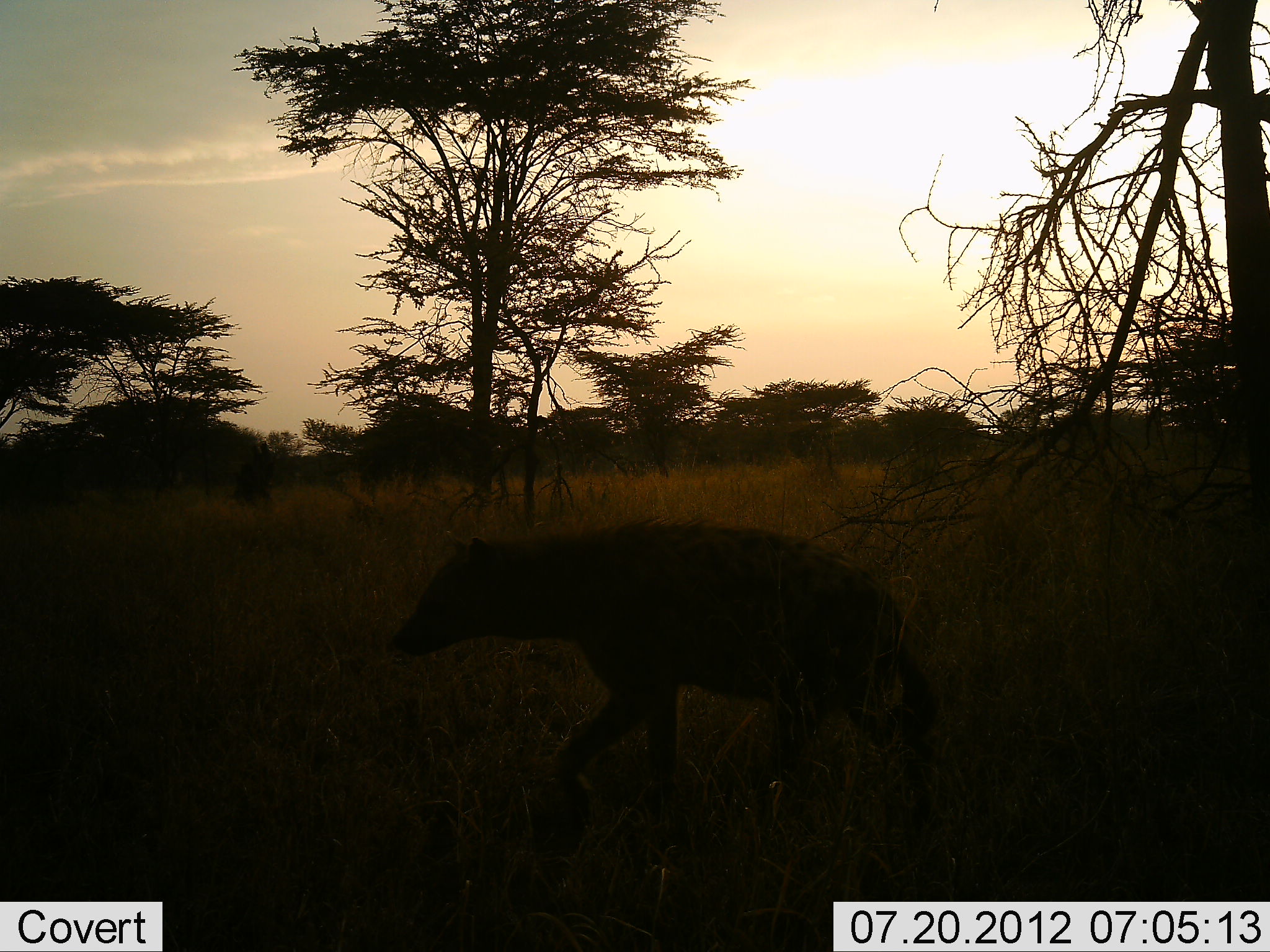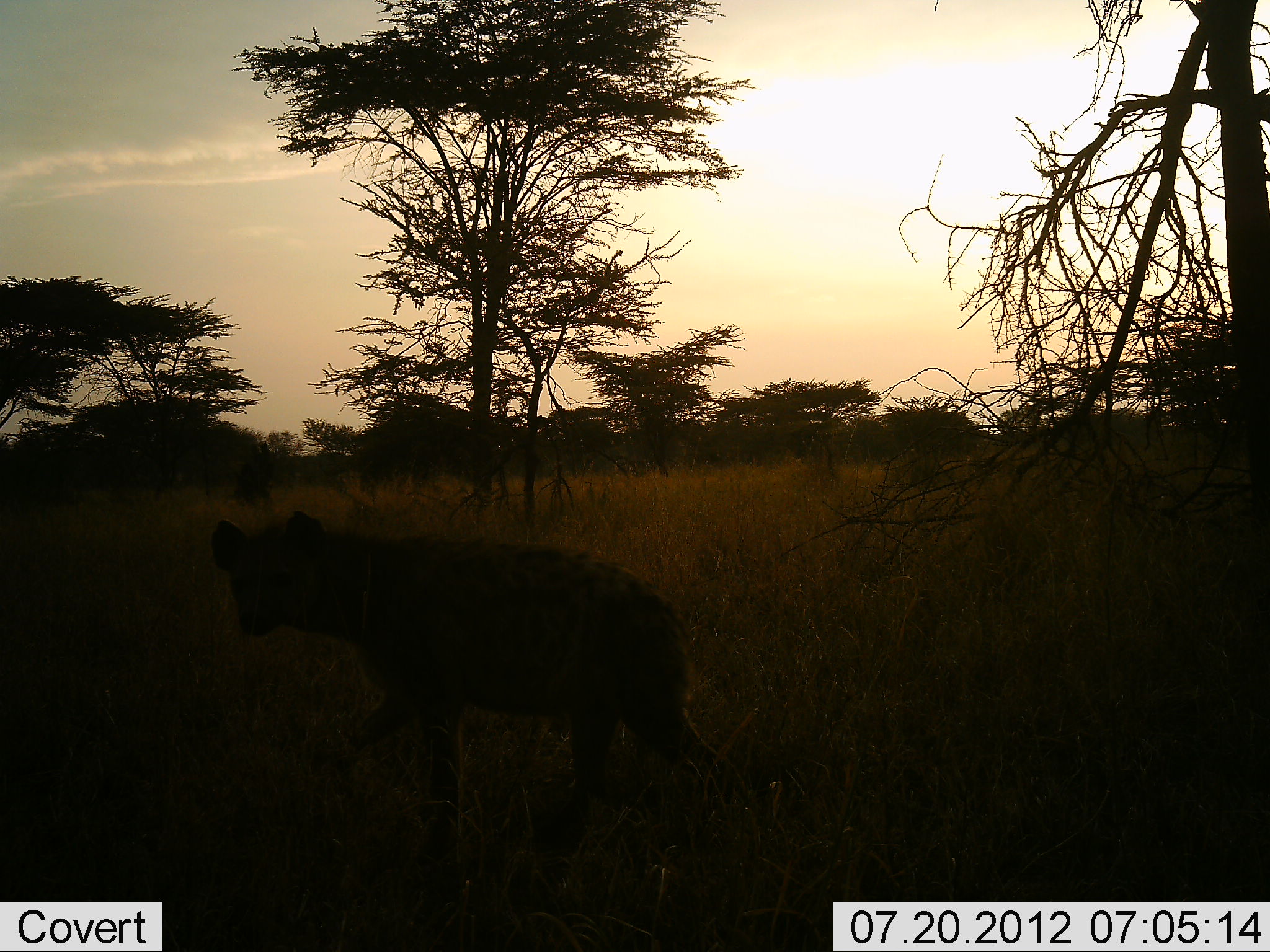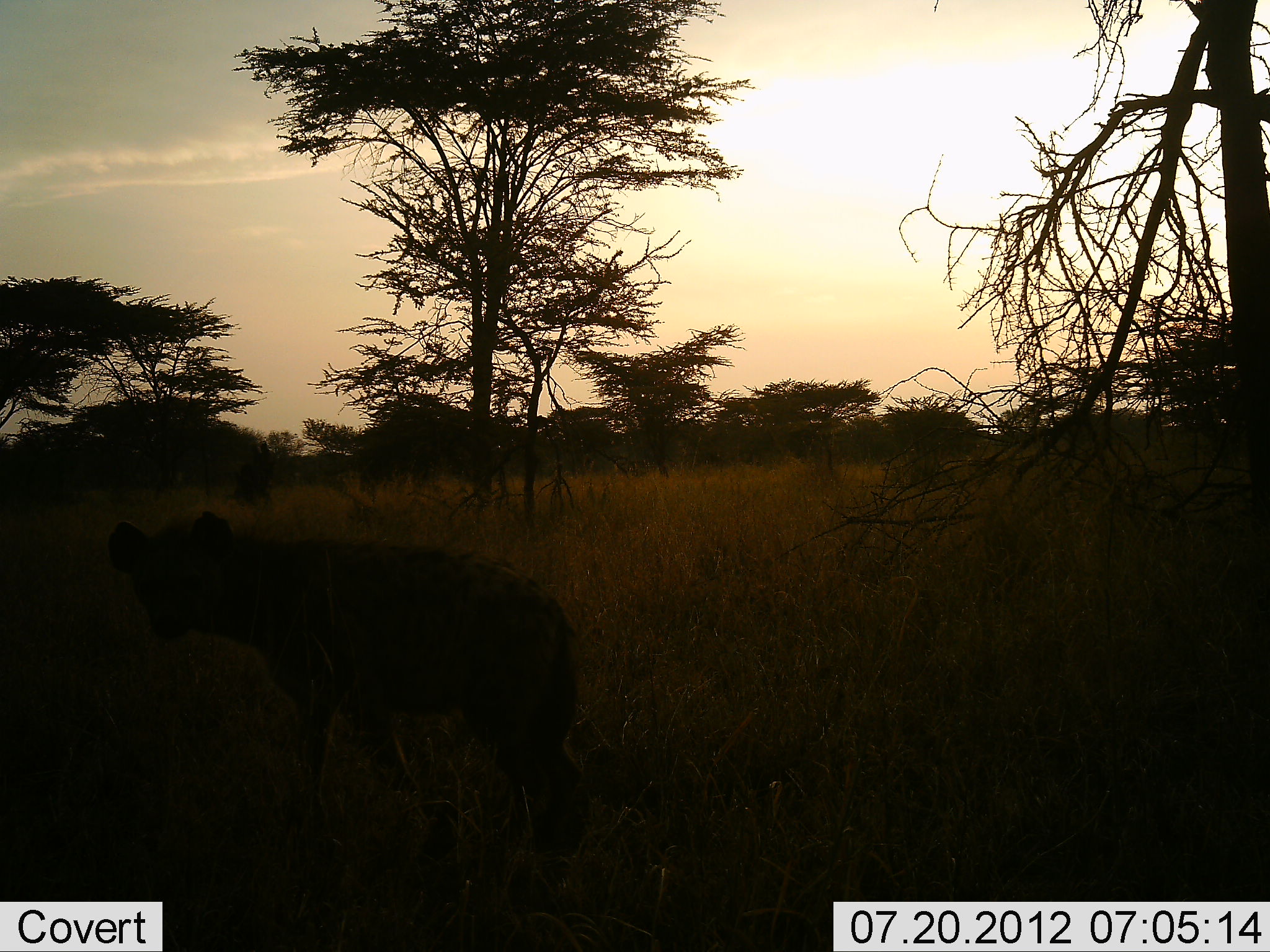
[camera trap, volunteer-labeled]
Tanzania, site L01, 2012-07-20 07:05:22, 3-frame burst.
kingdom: Animalia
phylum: Chordata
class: Mammalia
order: Carnivora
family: Hyaenidae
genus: Crocuta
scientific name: Crocuta crocuta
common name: spotted hyena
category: hyenaspotted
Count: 1.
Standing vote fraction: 0%.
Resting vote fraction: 0%.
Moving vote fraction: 100%.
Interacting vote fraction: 0%.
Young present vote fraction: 0%.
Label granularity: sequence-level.